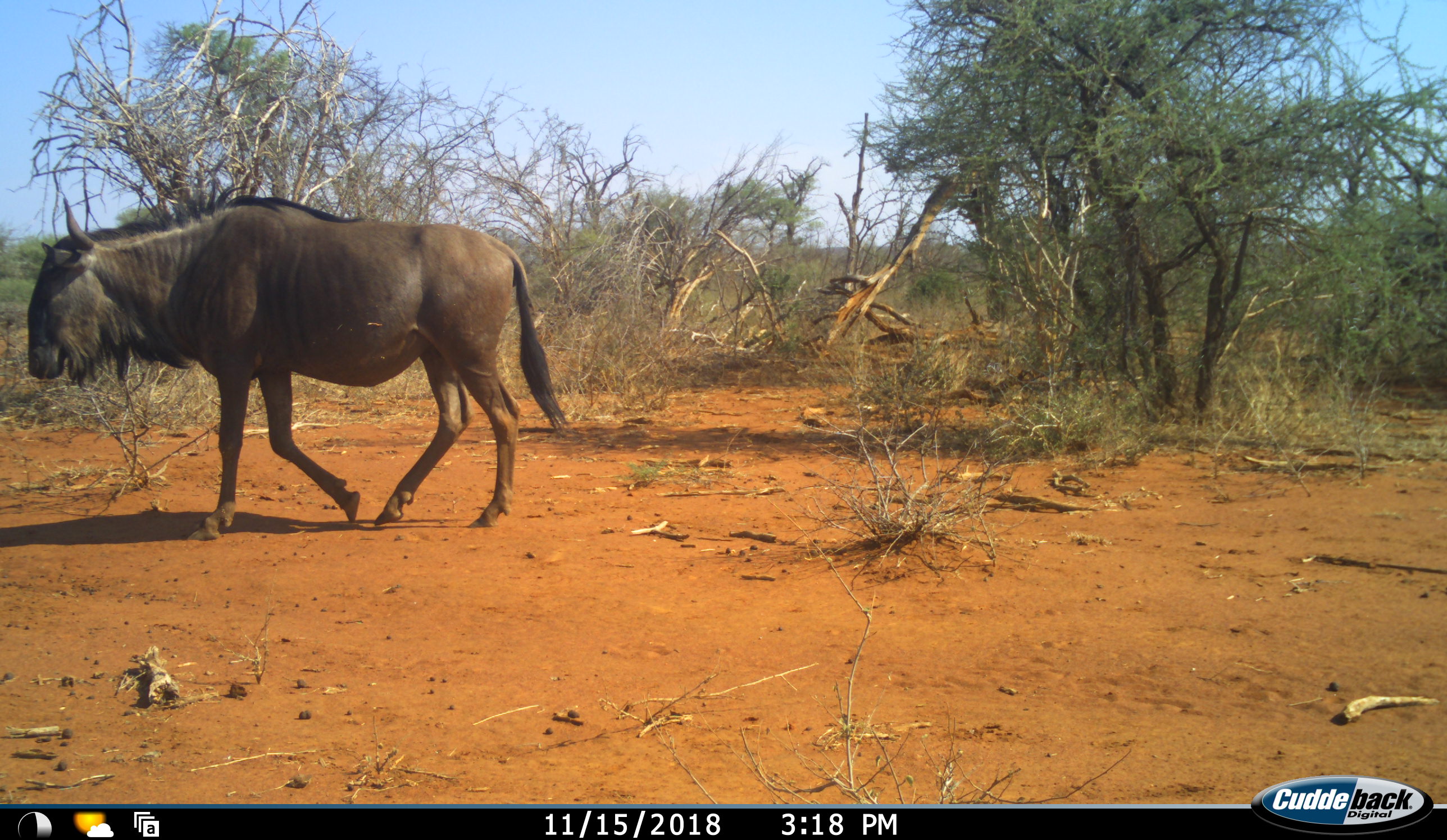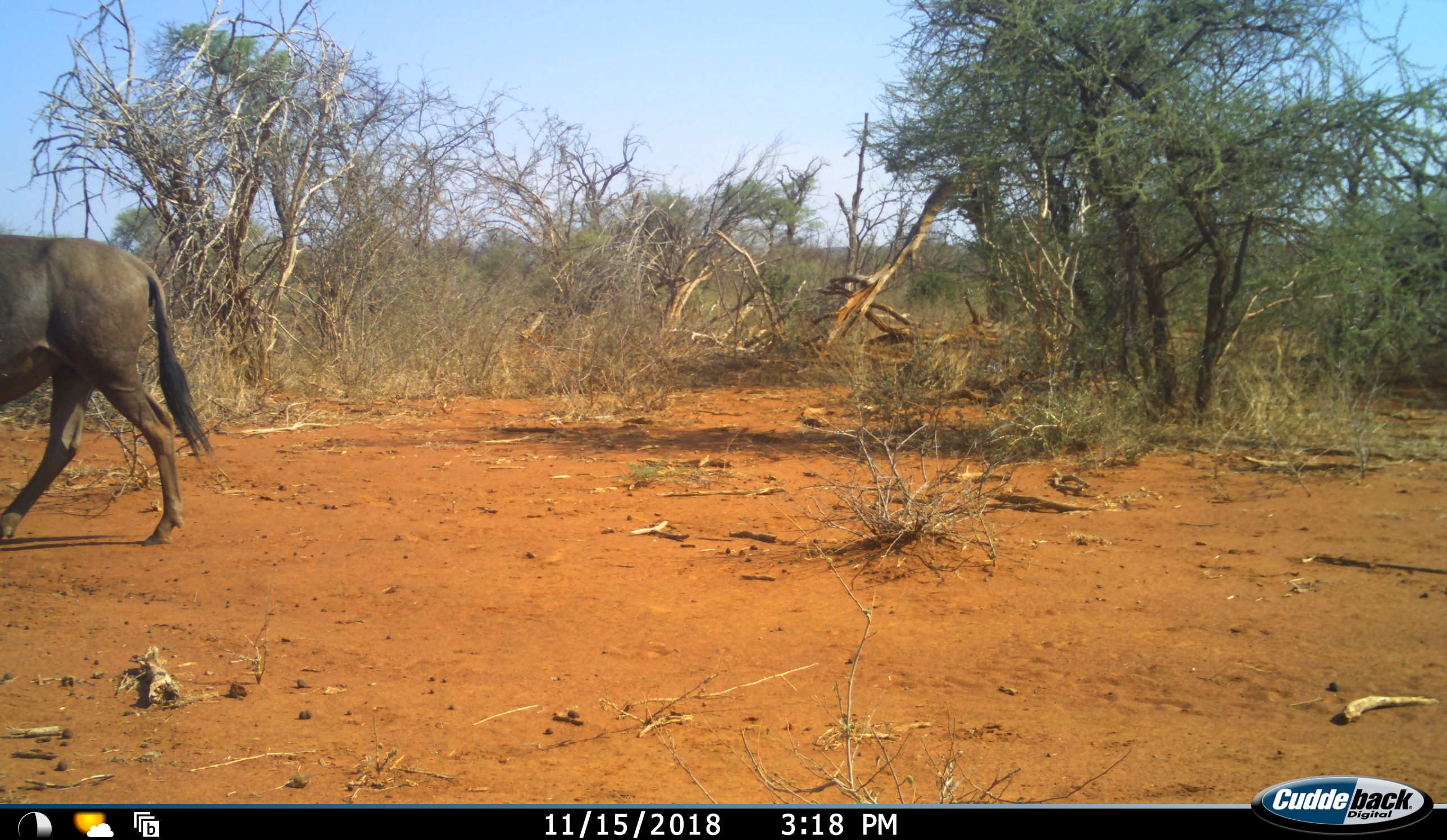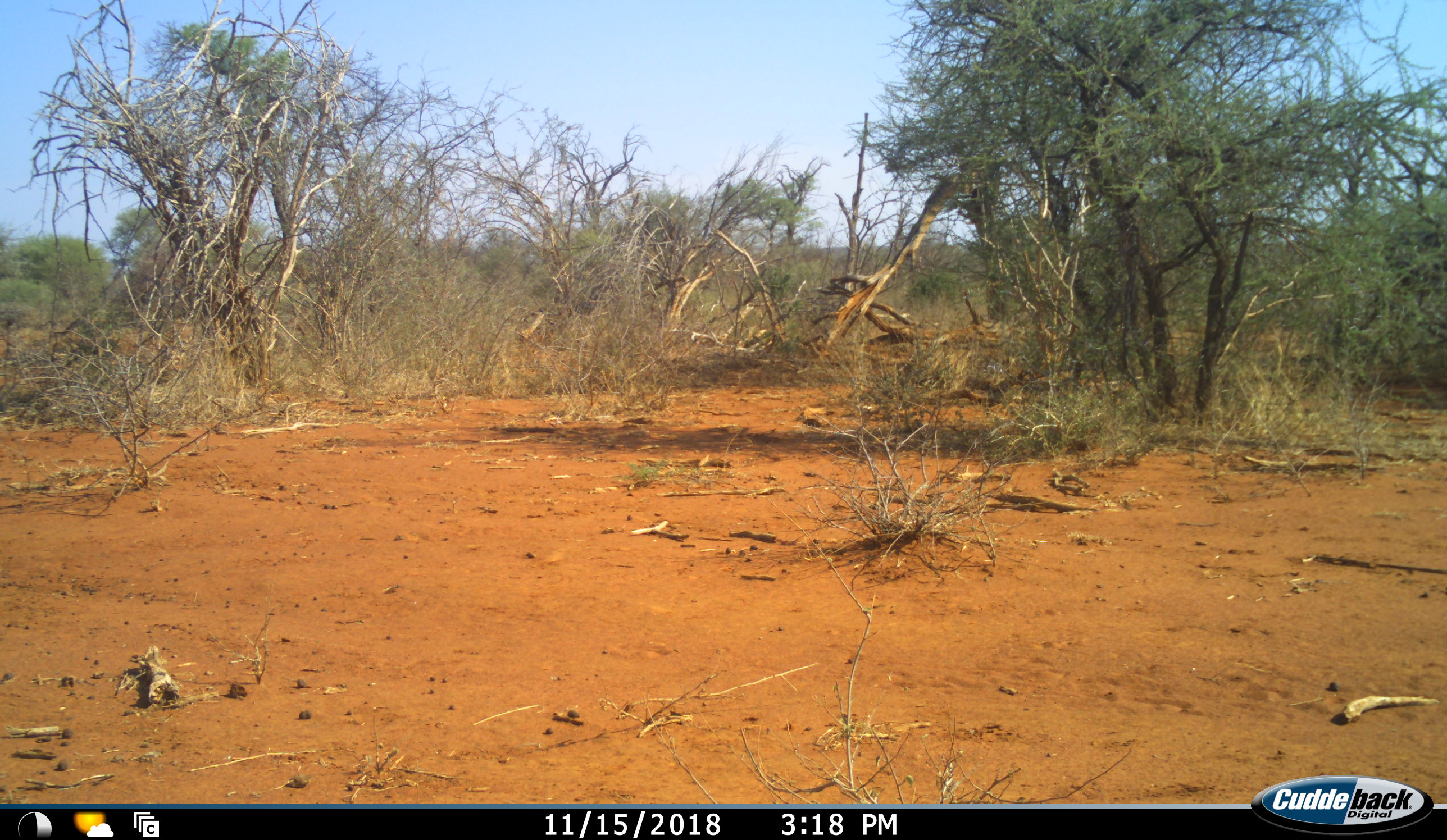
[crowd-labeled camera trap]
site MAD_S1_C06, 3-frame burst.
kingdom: Animalia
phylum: Chordata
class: Mammalia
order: Artiodactyla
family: Bovidae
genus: Connochaetes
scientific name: Connochaetes taurinus taurinus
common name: blue wildebeest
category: wildebeestblue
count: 1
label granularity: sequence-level